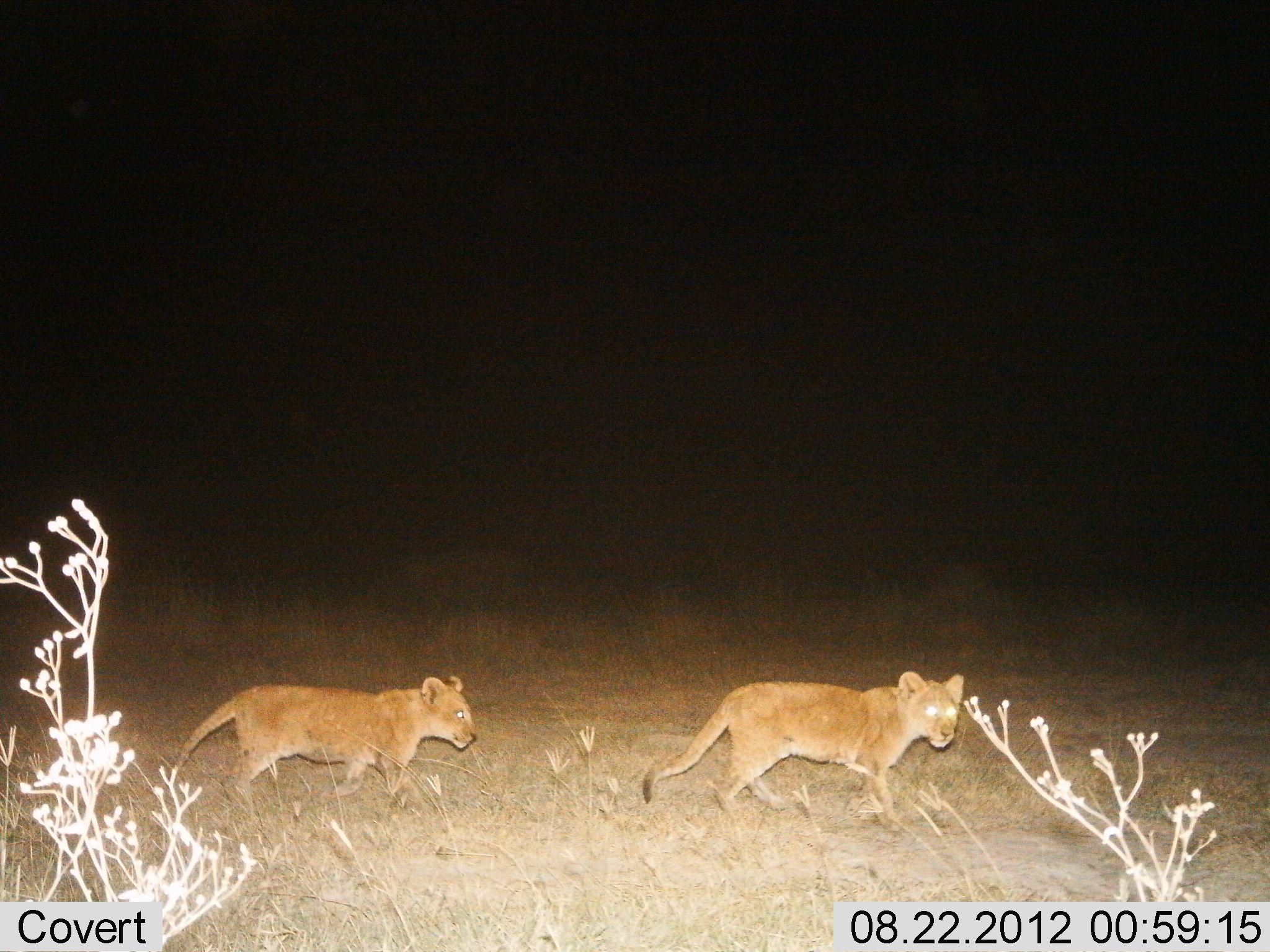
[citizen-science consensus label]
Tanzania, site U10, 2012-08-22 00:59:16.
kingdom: Animalia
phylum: Chordata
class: Mammalia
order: Carnivora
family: Felidae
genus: Panthera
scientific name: Panthera leo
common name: lion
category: lionfemale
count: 2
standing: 0%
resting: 0%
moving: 100%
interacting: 0%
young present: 90%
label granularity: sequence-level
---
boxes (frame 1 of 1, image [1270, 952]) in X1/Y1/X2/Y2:
animal: 642/671/965/831; 168/673/480/822